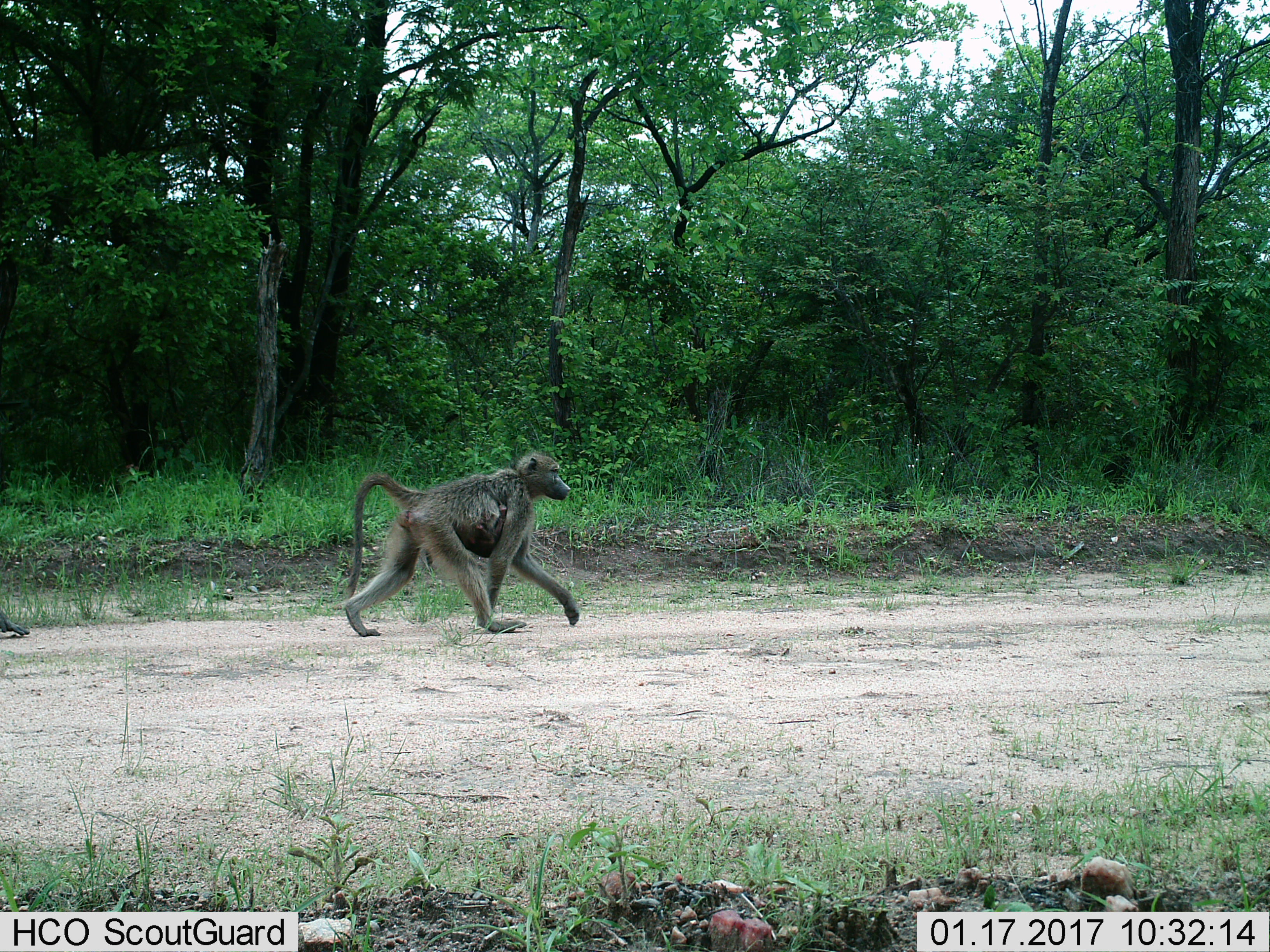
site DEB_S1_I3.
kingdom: Animalia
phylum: Chordata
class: Mammalia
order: Primates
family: Cercopithecidae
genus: Papio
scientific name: Papio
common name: baboon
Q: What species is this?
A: Baboon (Papio).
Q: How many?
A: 1.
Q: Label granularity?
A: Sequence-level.